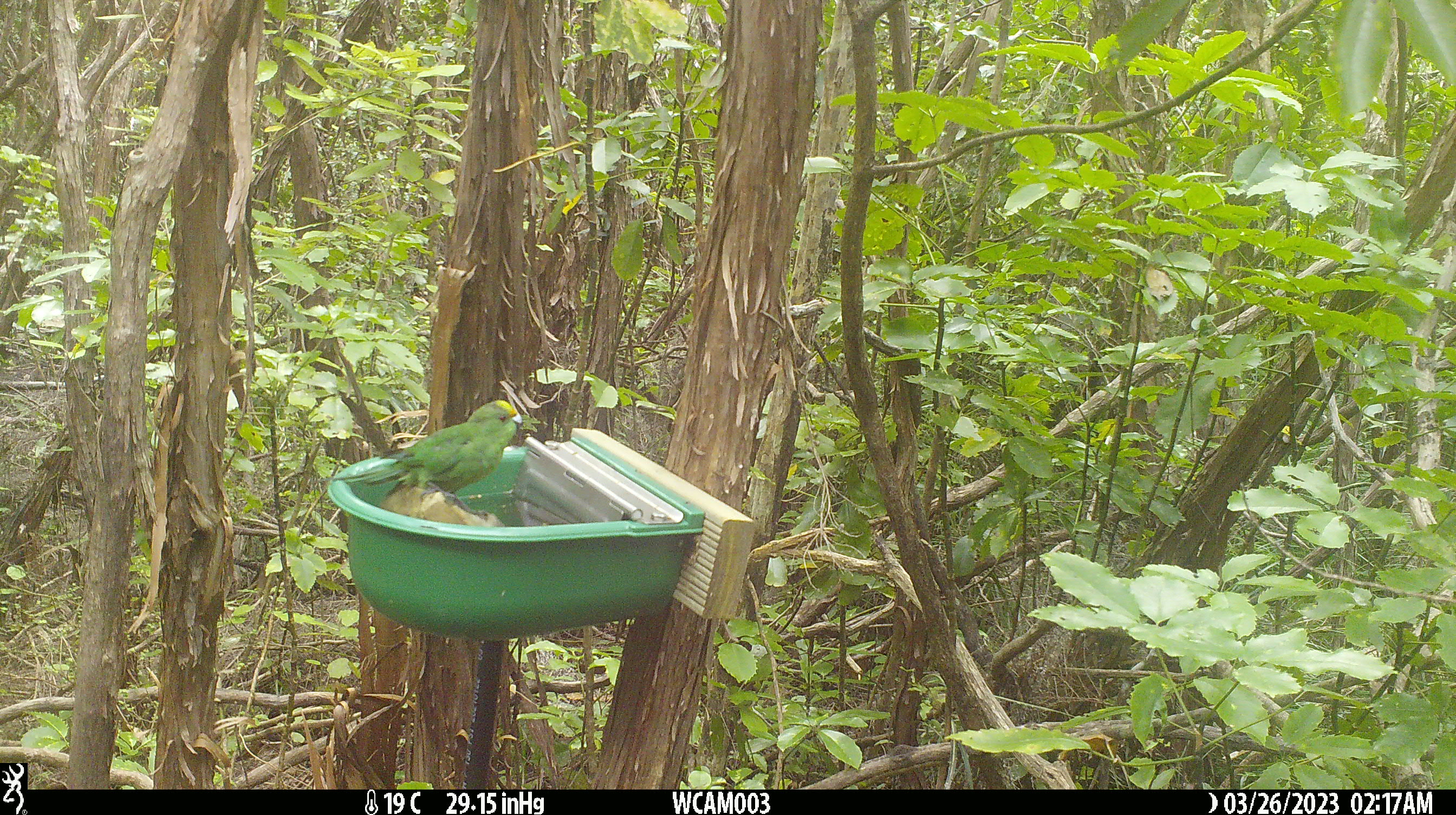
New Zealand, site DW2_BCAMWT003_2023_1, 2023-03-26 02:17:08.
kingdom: Animalia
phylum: Chordata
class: Aves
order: Psittaciformes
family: Psittaculidae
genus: Cyanoramphus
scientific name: Cyanoramphus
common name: parakeet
Parakeet (Cyanoramphus).